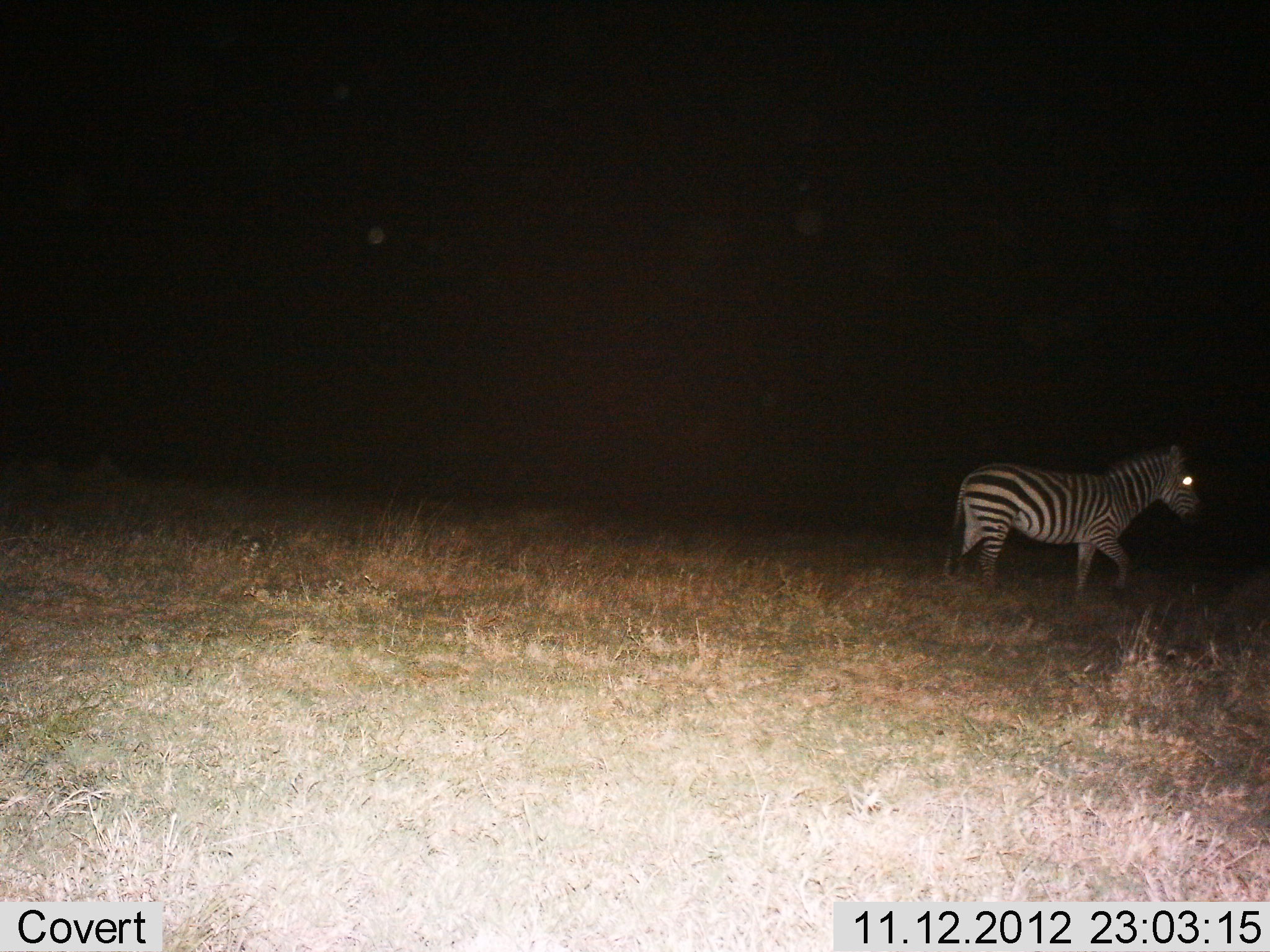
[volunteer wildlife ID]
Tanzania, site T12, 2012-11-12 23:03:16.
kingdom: Animalia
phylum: Chordata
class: Mammalia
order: Perissodactyla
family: Equidae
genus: Equus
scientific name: Equus quagga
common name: plains zebra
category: zebra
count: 1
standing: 10%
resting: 0%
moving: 90%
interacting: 0%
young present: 0%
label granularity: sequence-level